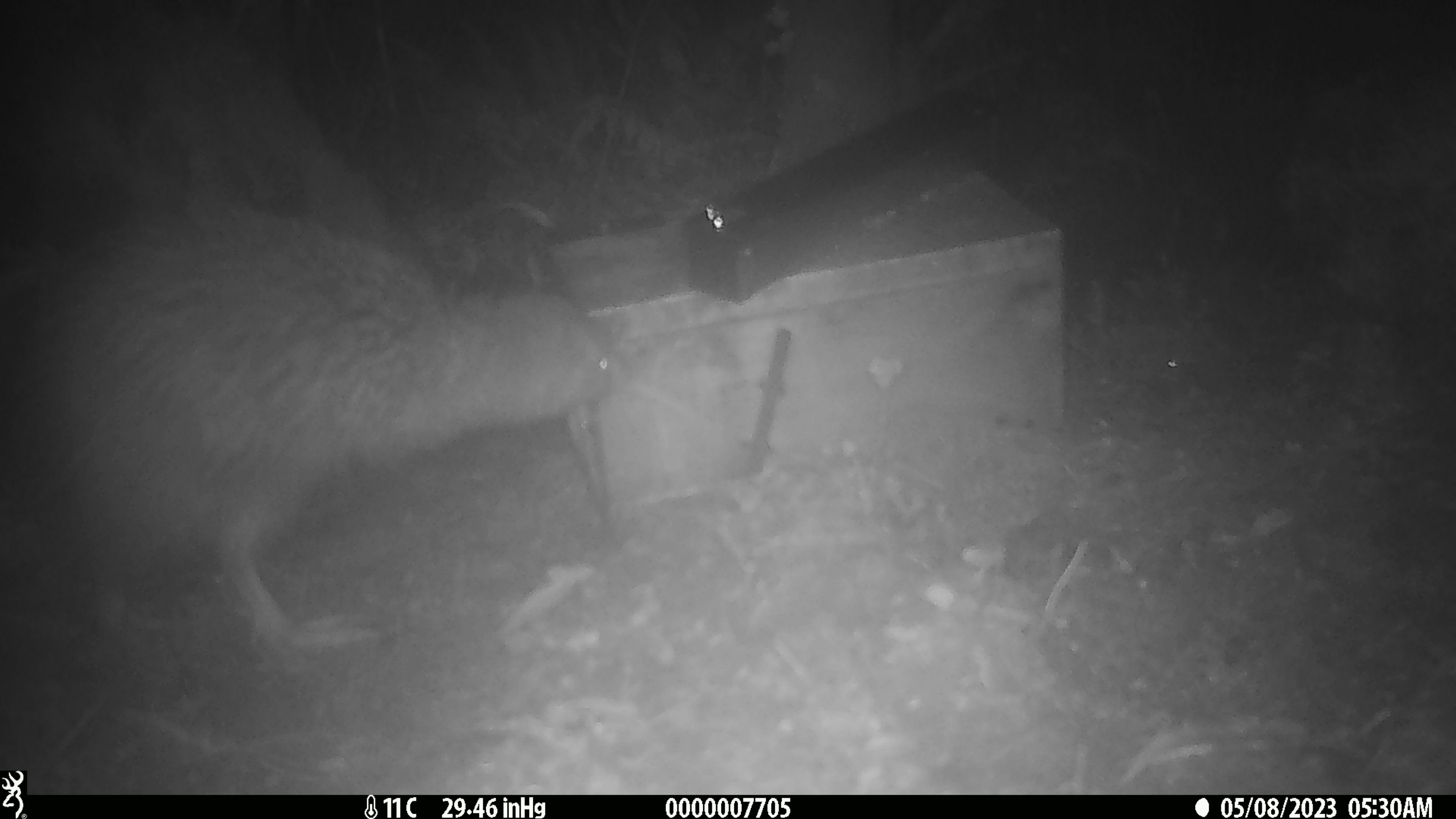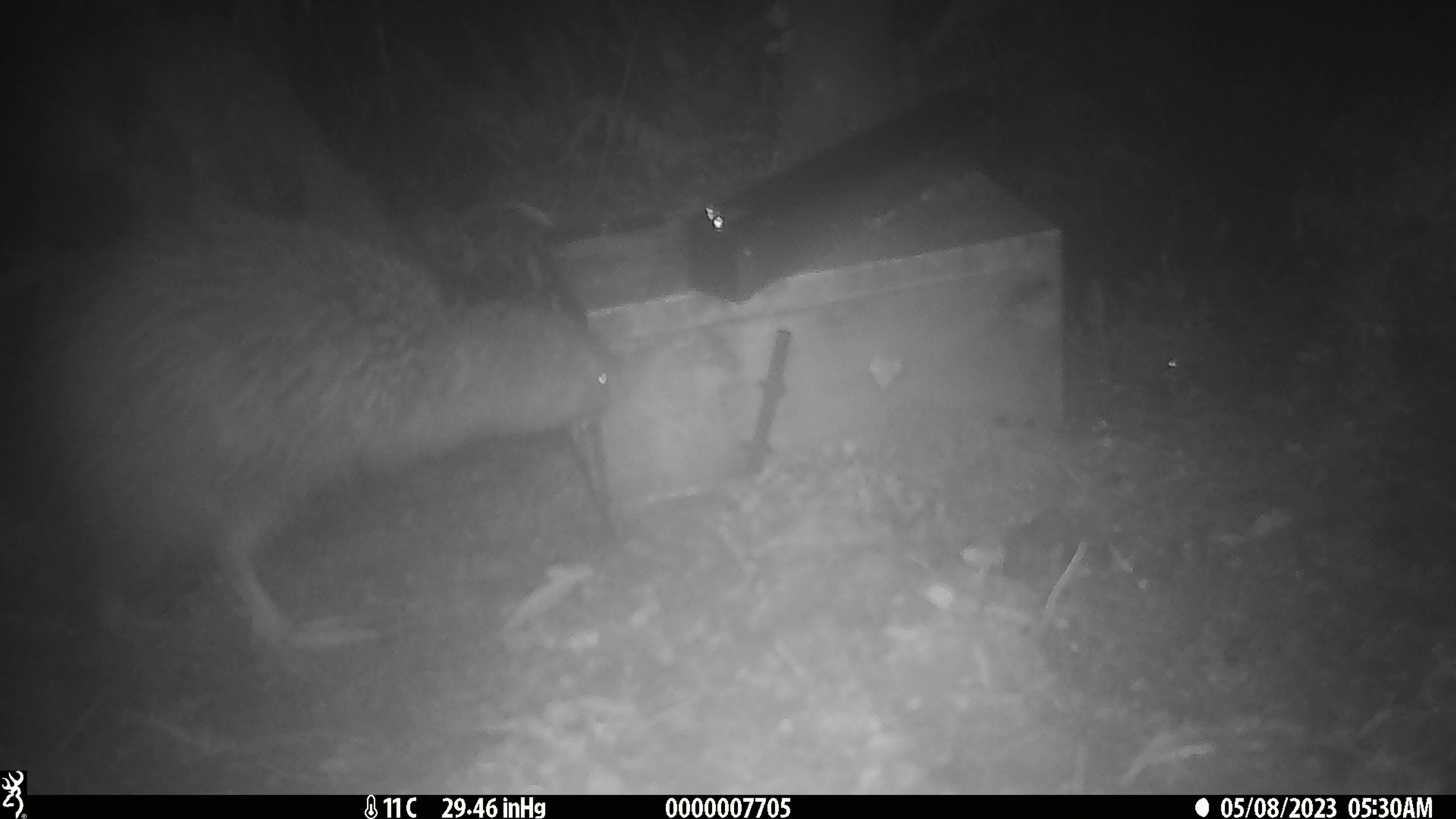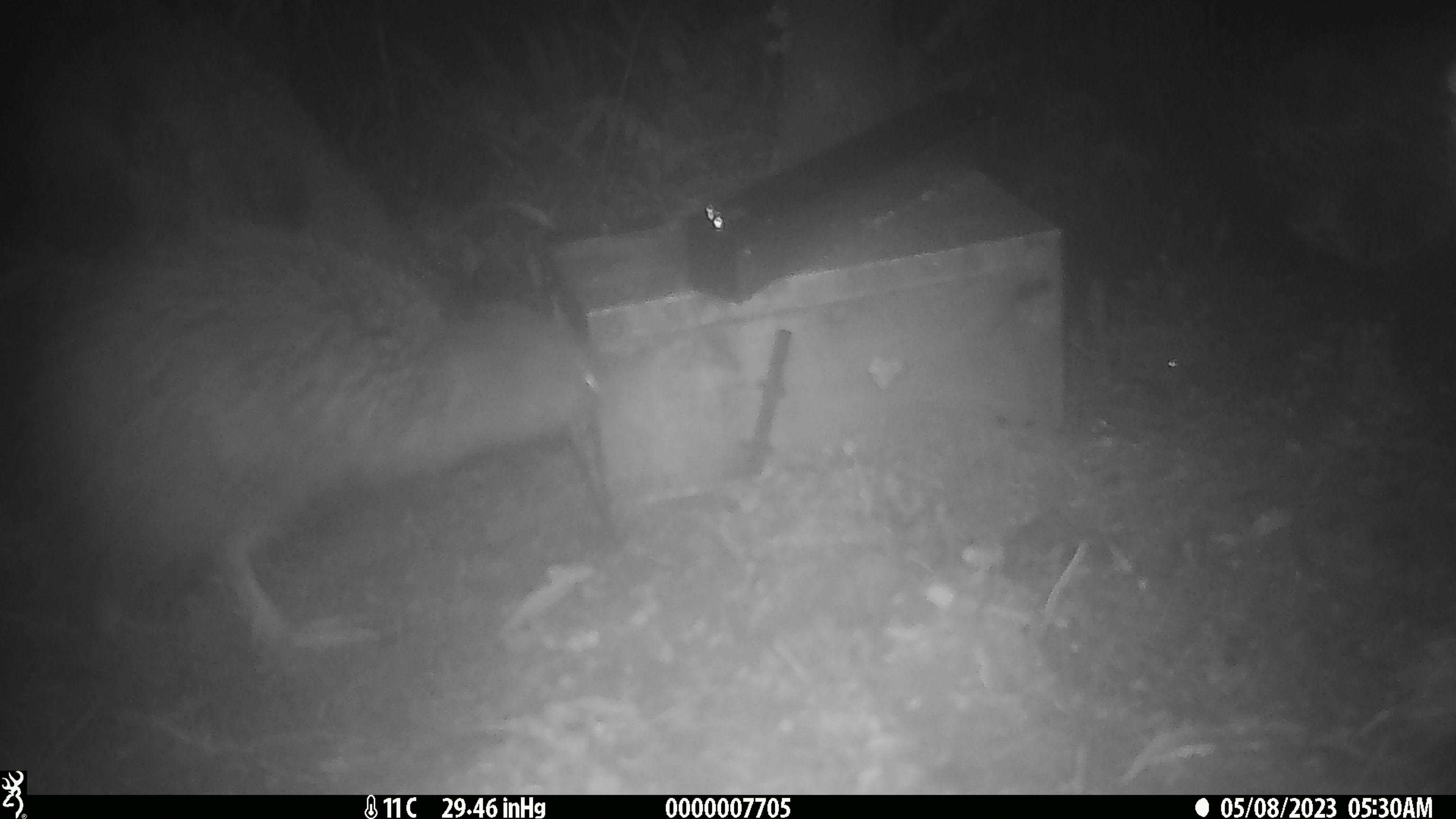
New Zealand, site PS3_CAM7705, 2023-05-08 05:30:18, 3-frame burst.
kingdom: Animalia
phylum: Chordata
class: Aves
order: Apterygiformes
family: Apterygidae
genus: Apteryx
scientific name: Apteryx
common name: kiwi